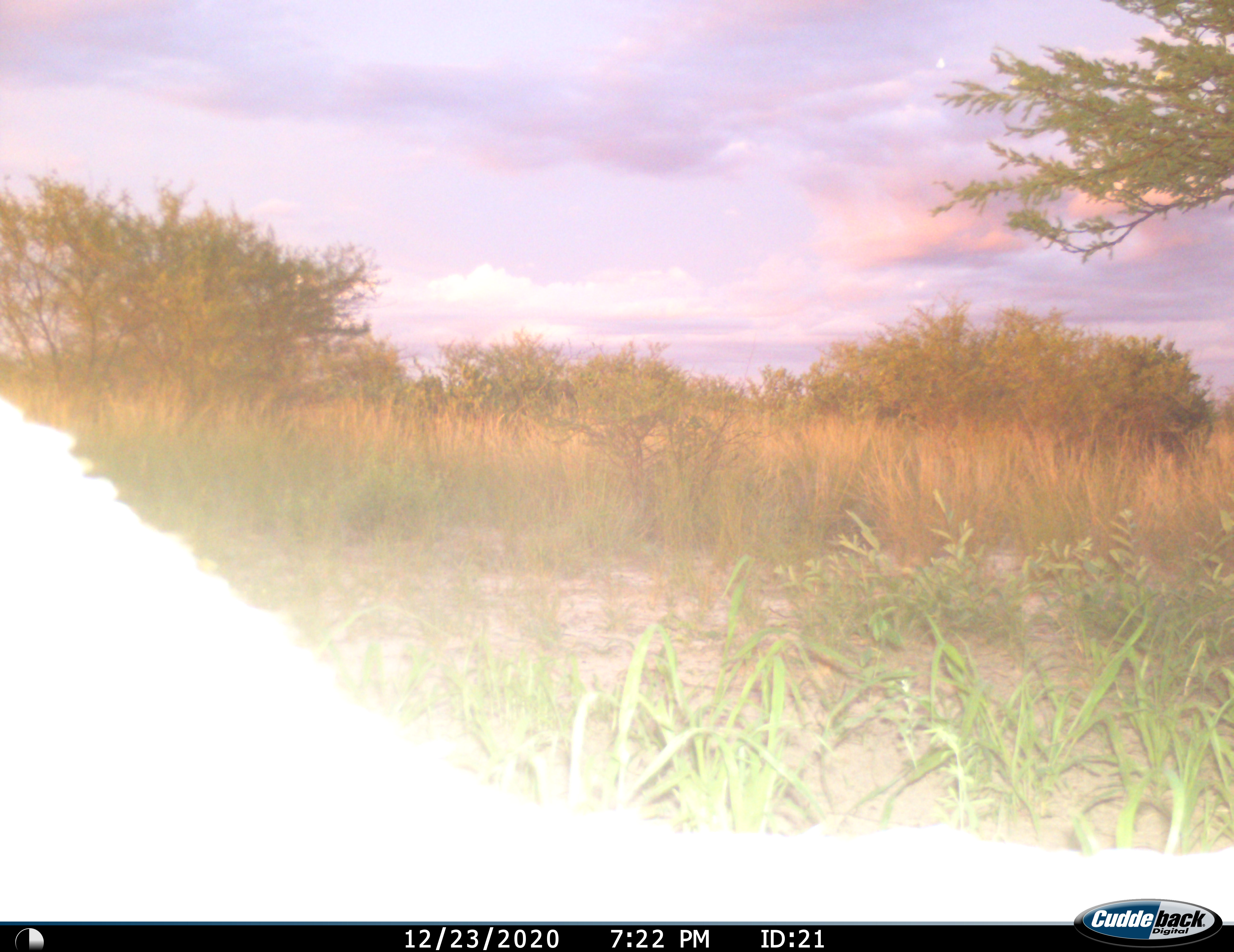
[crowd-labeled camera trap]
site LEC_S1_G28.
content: unidentified animal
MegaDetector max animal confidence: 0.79